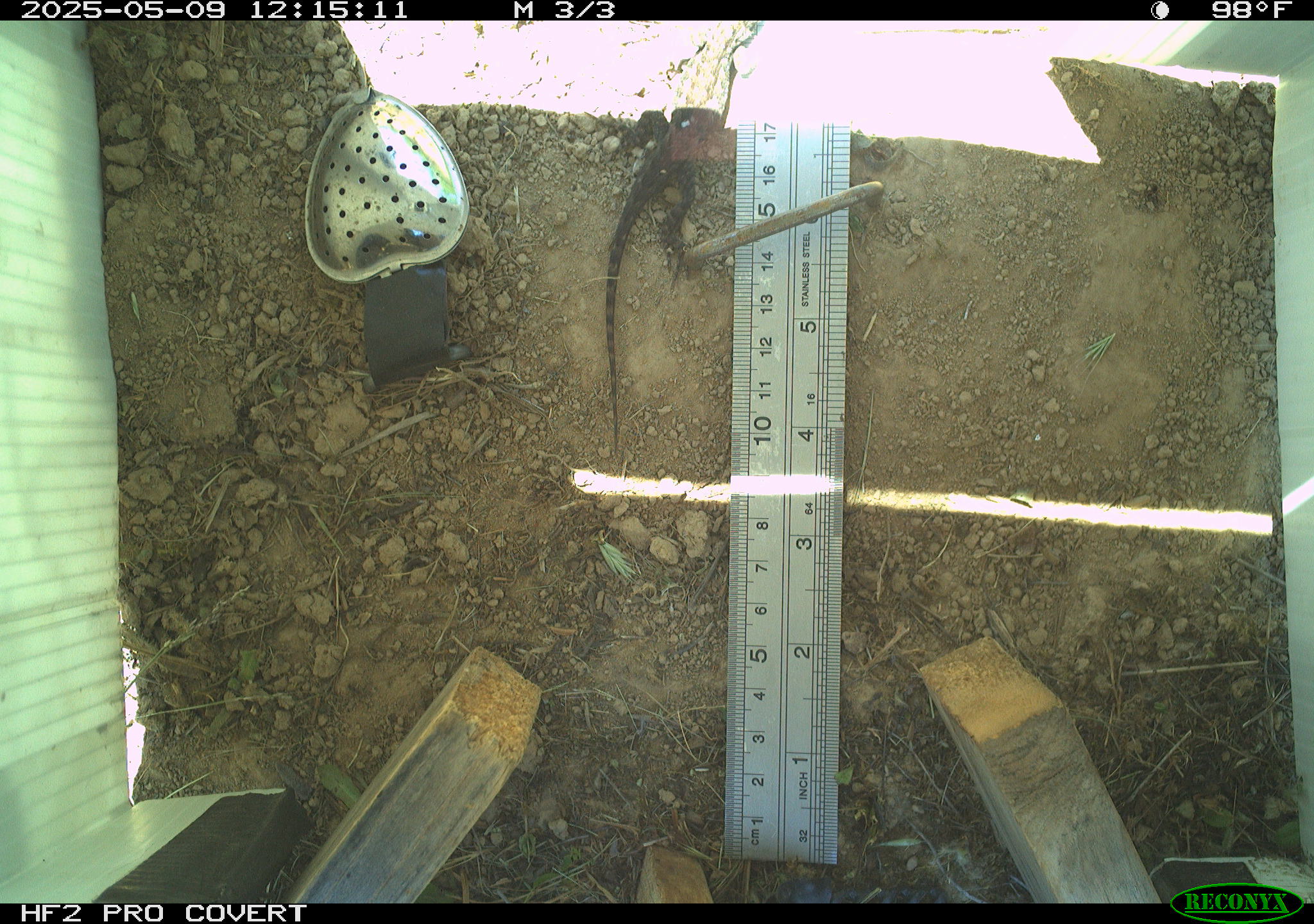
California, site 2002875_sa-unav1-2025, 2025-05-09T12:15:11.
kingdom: Animalia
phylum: Chordata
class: Reptilia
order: Squamata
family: Phrynosomatidae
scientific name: Phrynosomatidae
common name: north american spiny lizards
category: sceloporus/uta species